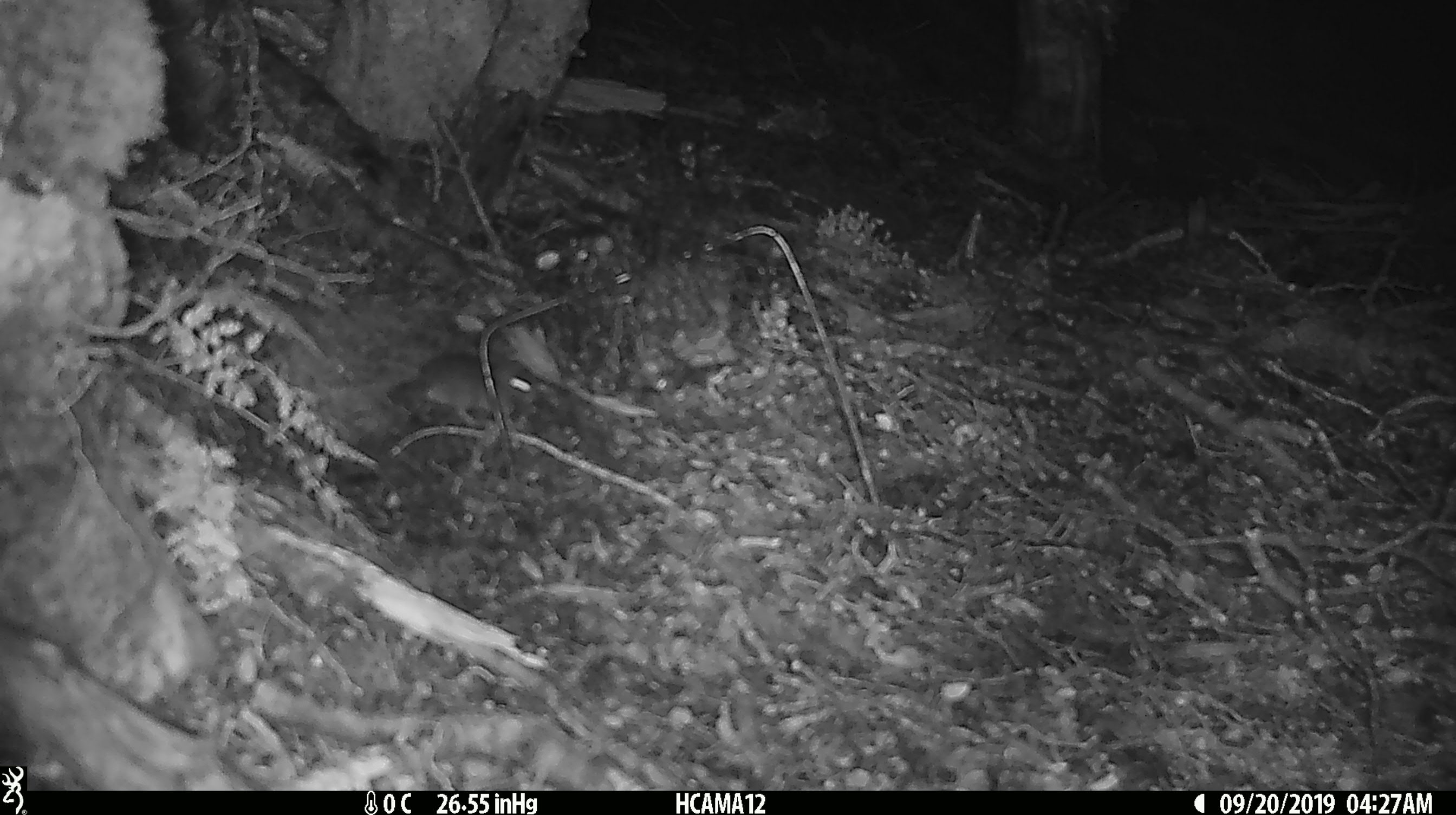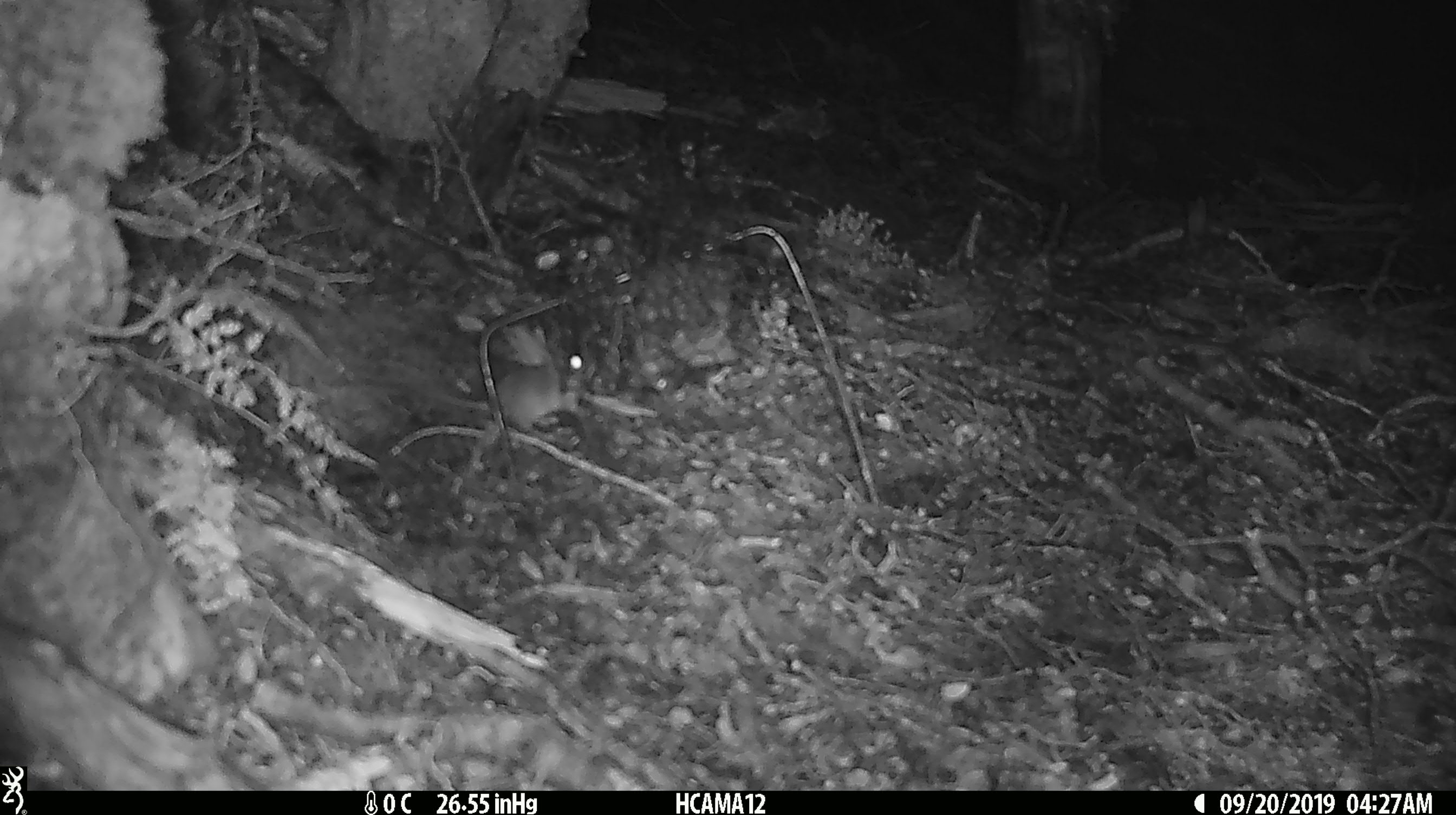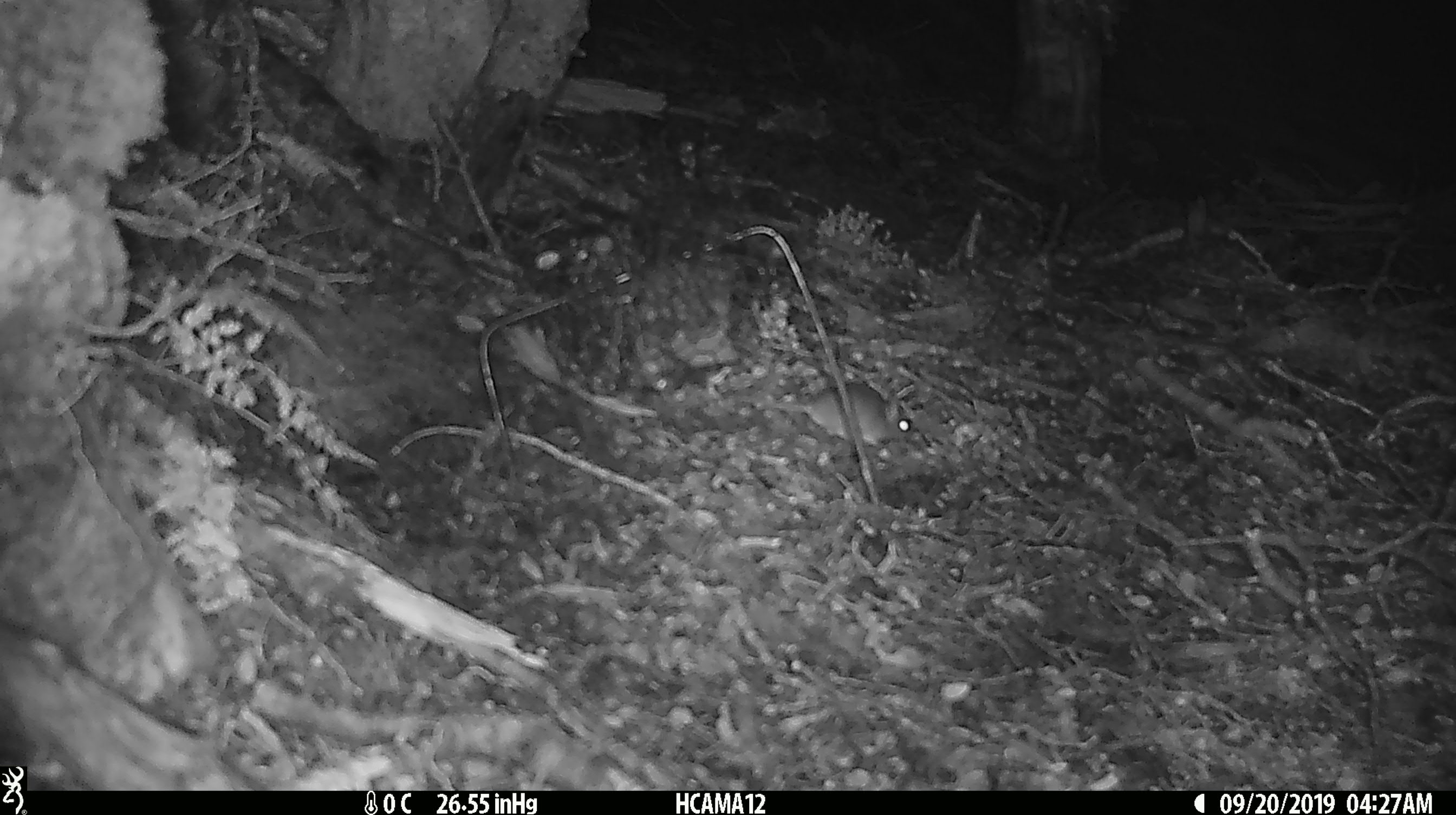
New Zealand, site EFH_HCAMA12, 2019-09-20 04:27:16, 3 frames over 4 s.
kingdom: Animalia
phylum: Chordata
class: Mammalia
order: Rodentia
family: Muridae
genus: Mus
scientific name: Mus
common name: mouse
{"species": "mouse (Mus)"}